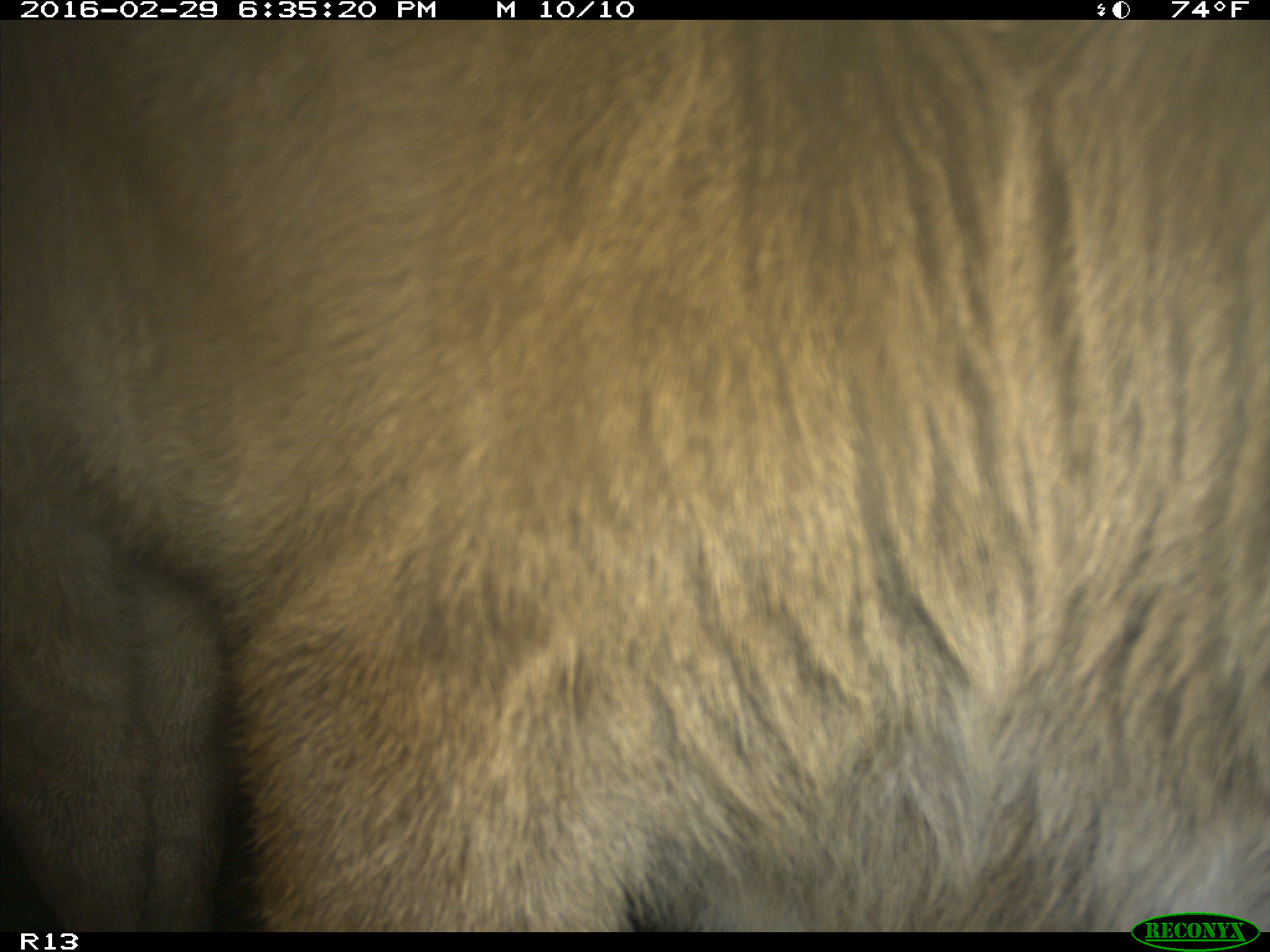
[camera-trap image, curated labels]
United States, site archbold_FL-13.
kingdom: Animalia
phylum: Chordata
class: Mammalia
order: Artiodactyla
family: Bovidae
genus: Bos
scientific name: Bos taurus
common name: domestic cow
Bos taurus (domestic cow).